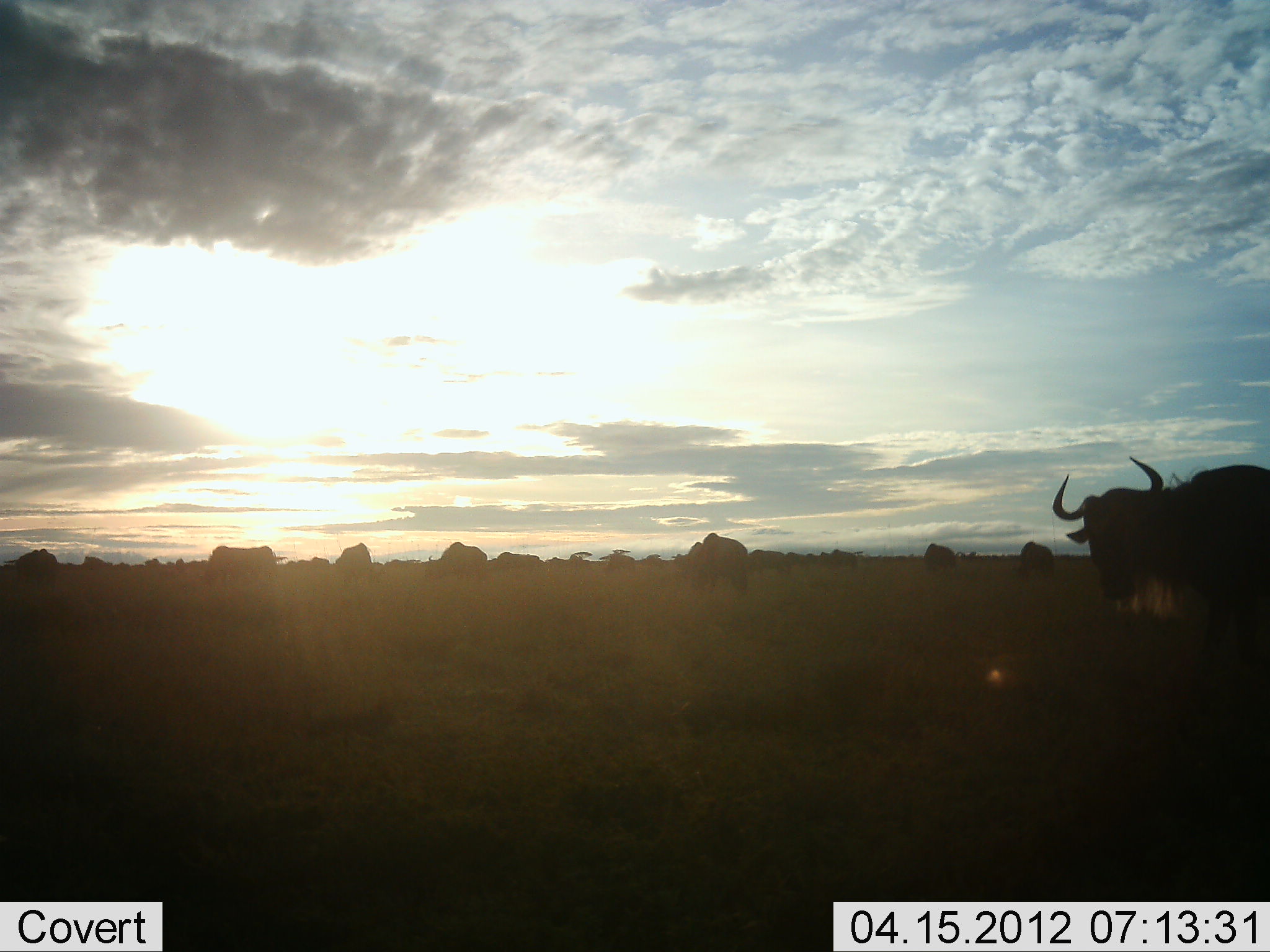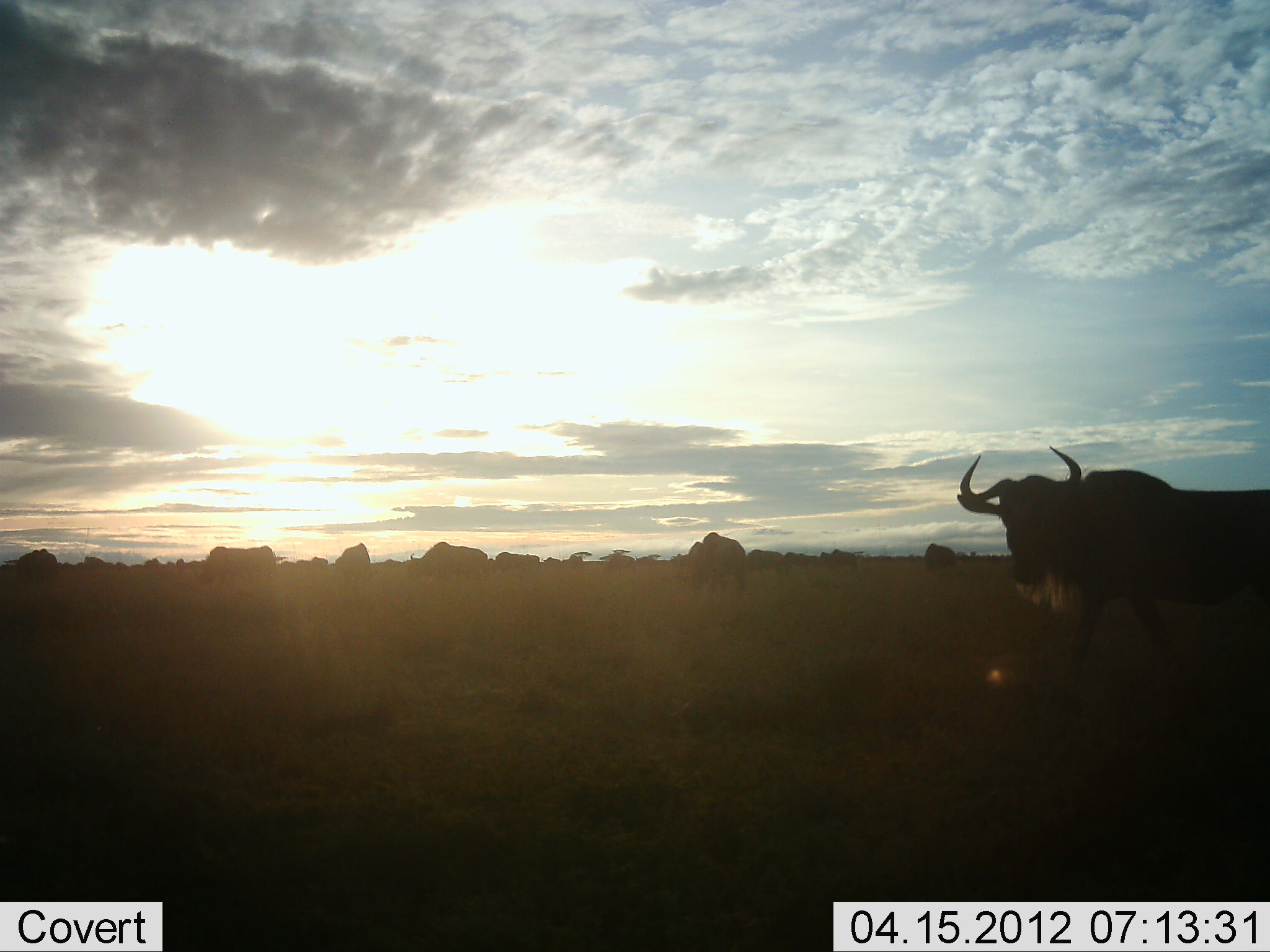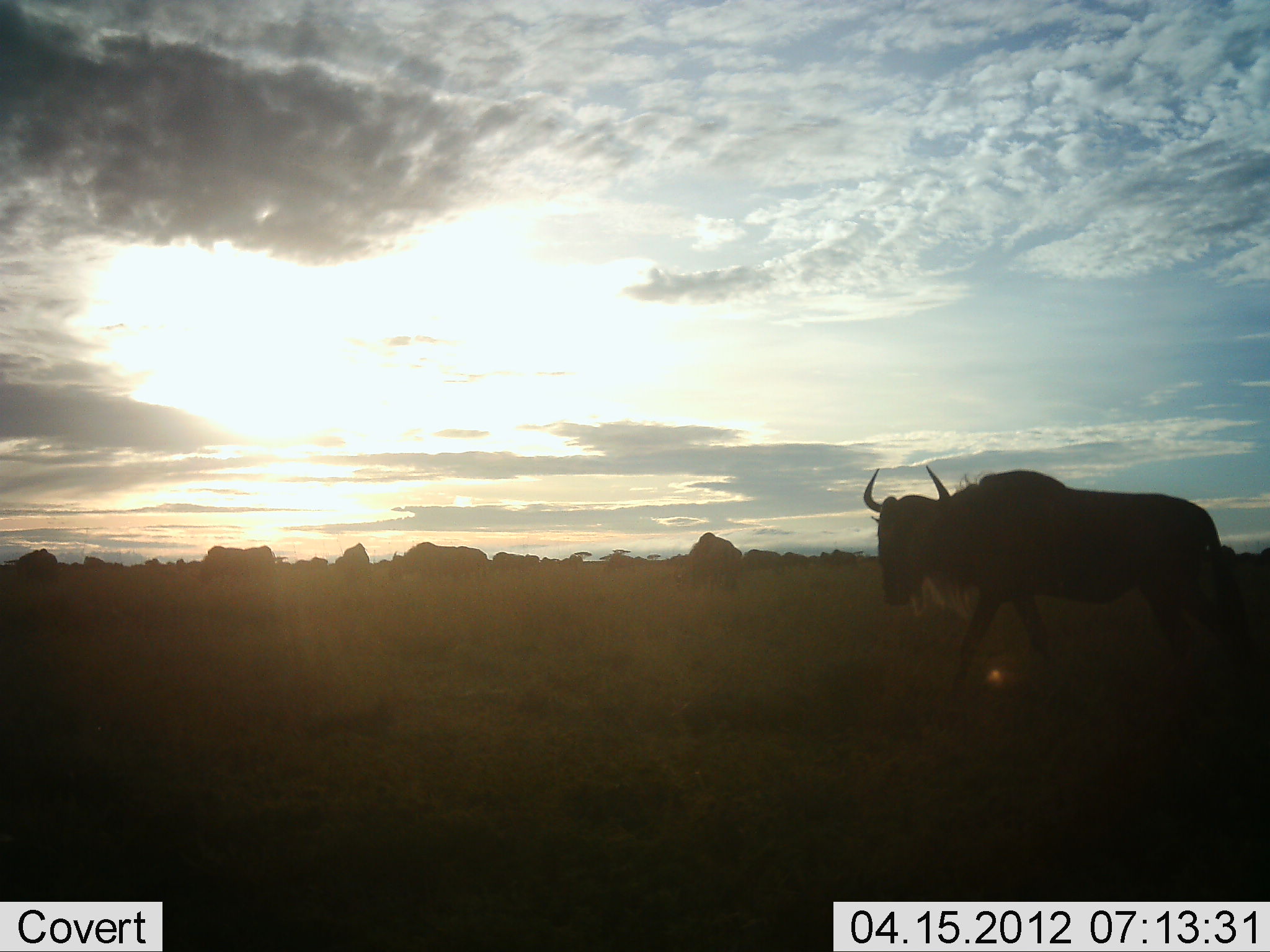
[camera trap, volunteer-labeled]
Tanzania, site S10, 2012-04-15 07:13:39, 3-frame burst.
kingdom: Animalia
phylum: Chordata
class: Mammalia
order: Artiodactyla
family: Bovidae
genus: Connochaetes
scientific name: Connochaetes taurinus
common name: blue wildebeest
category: wildebeest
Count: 11-50.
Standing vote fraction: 31%.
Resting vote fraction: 0%.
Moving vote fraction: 100%.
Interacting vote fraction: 0%.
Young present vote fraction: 0%.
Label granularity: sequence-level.